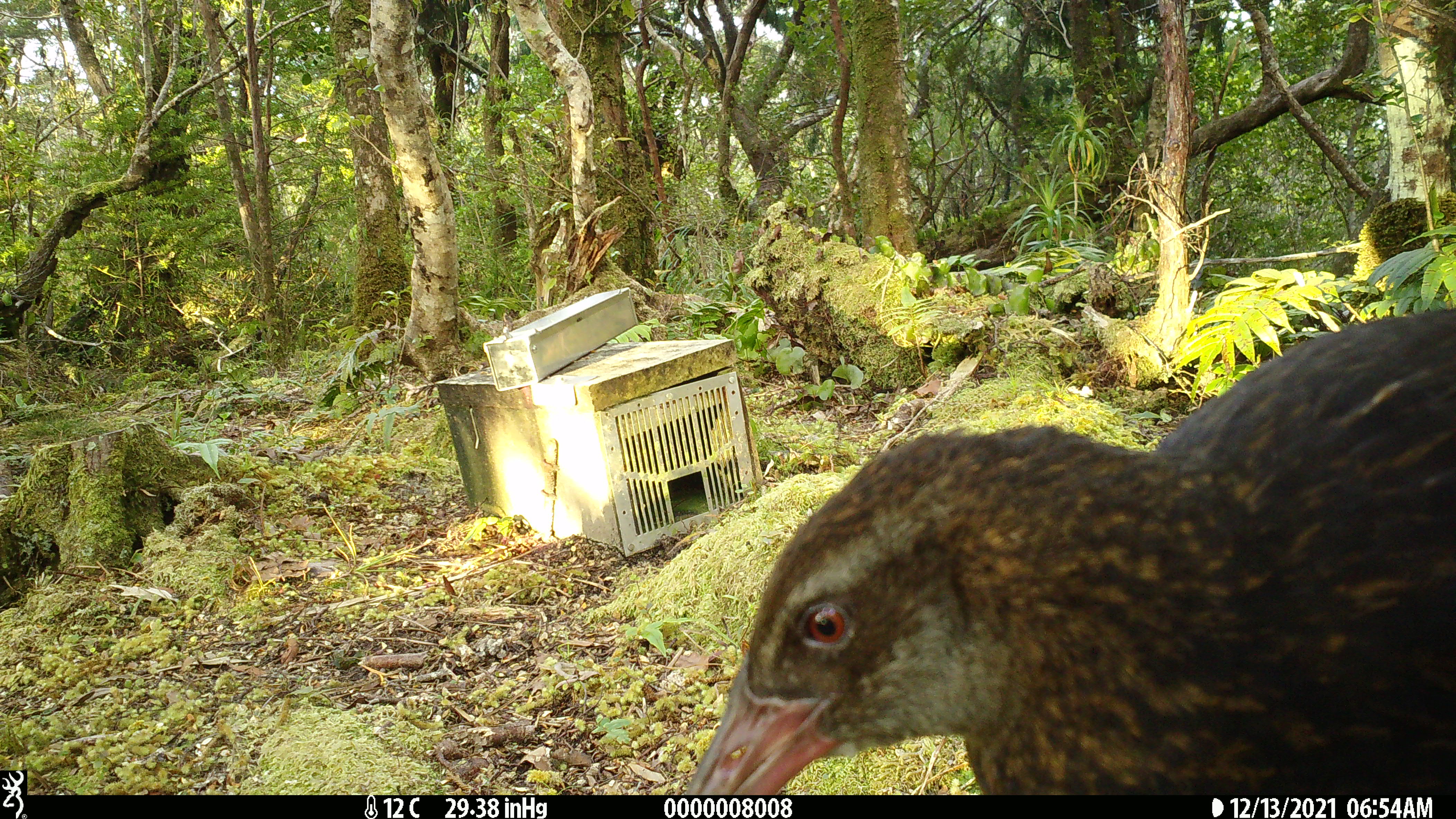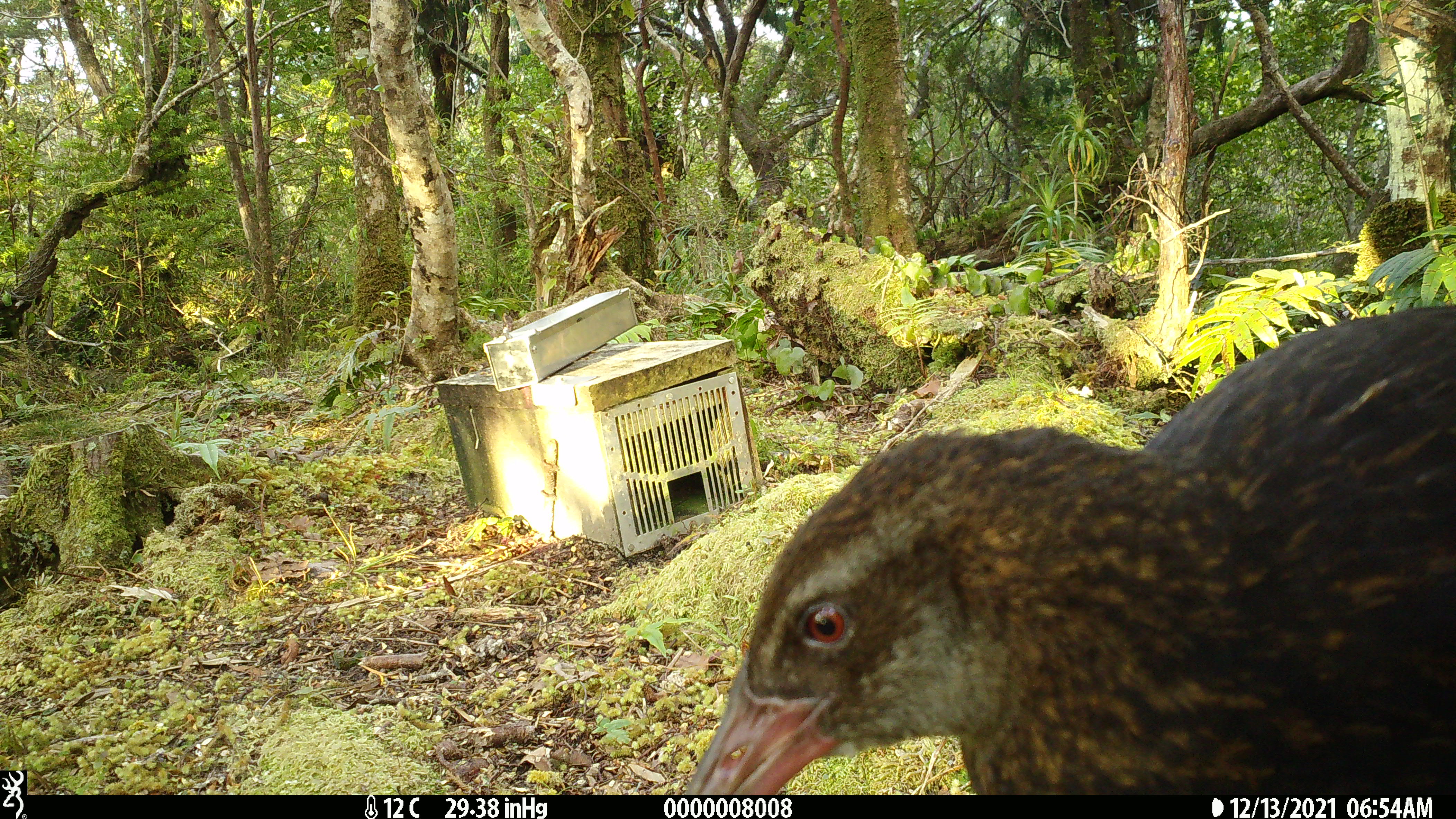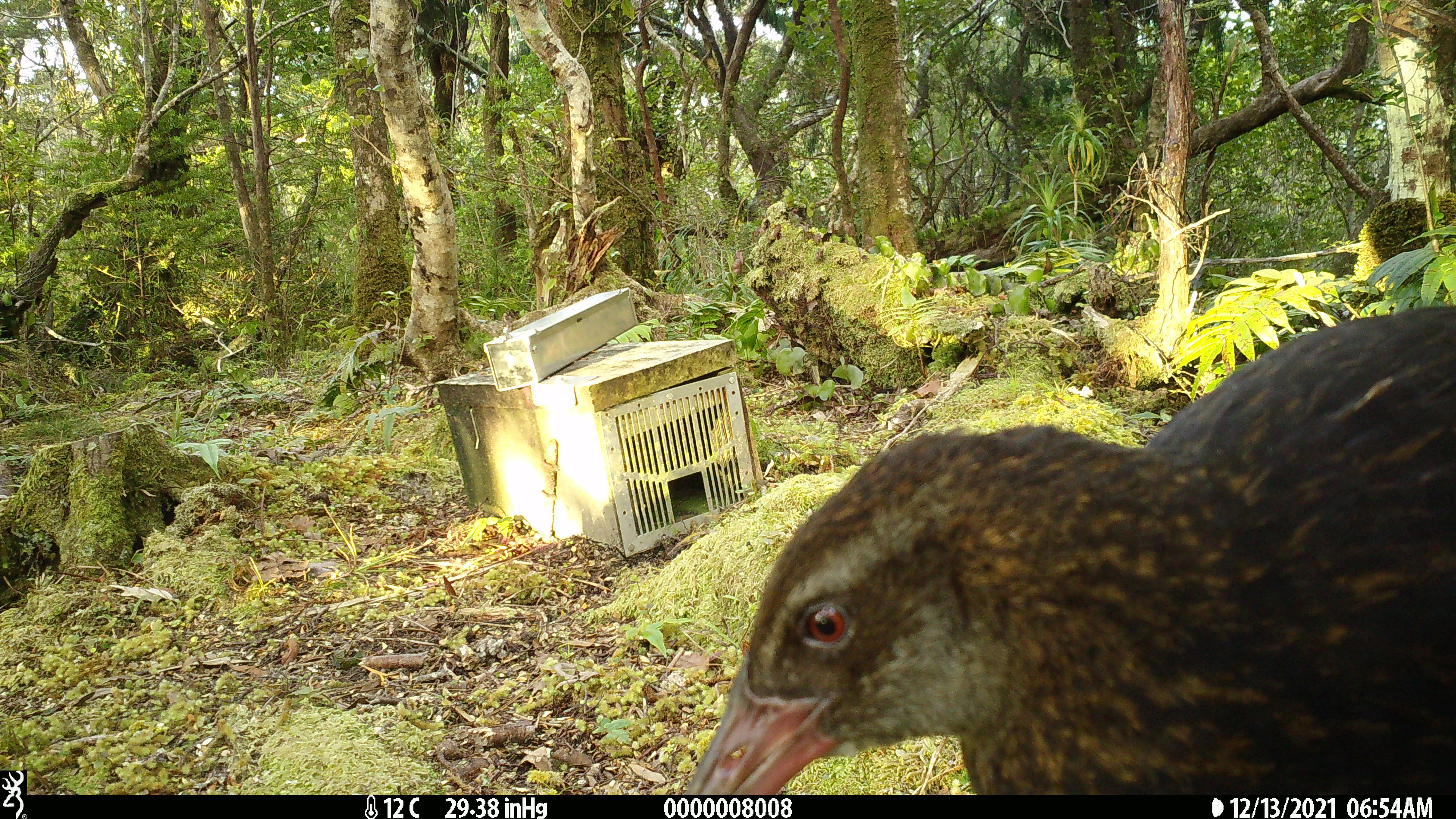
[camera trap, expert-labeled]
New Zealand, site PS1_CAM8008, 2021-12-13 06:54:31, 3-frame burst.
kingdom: Animalia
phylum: Chordata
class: Aves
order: Gruiformes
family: Rallidae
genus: Gallirallus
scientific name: Gallirallus australis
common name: weka